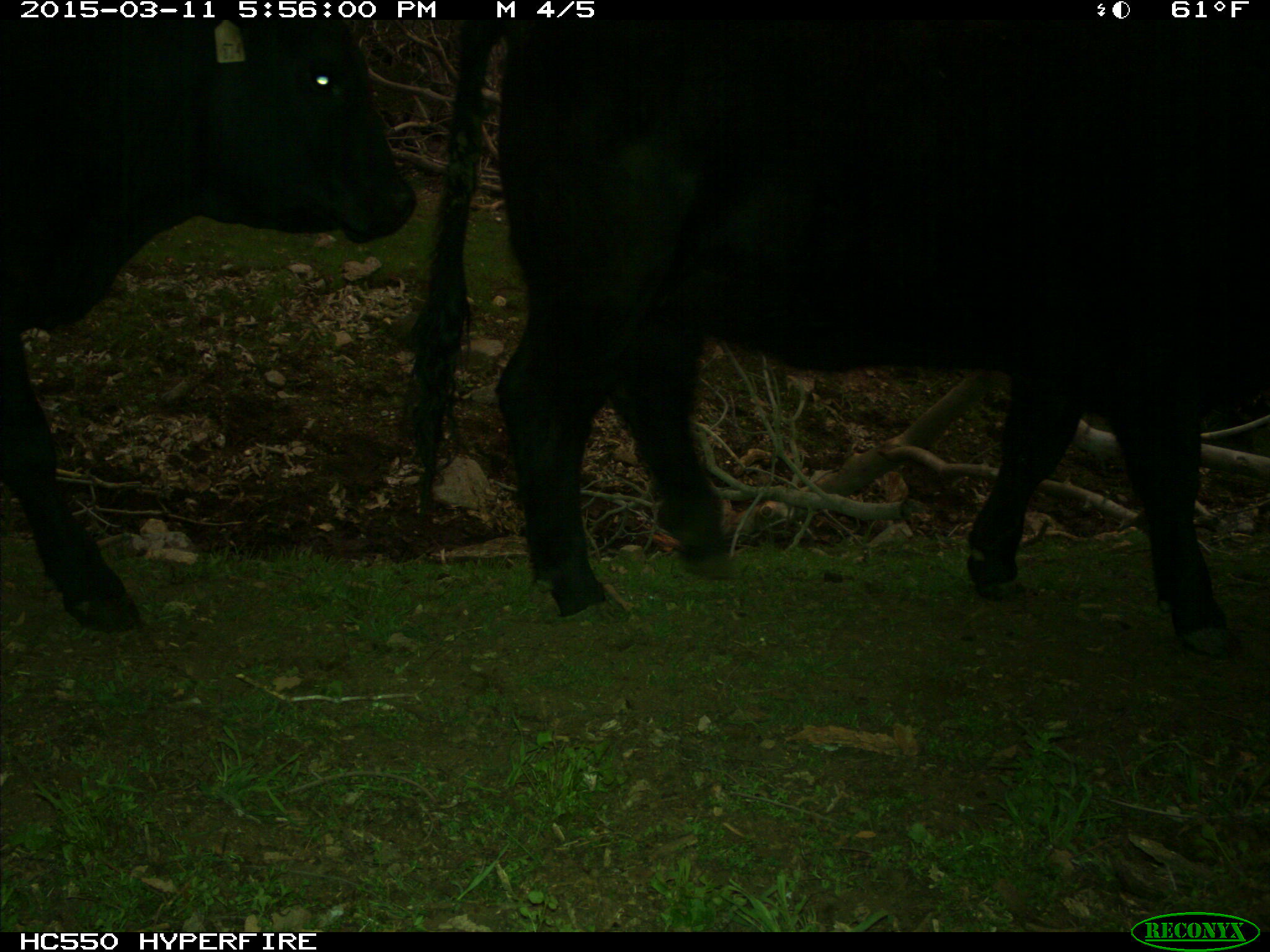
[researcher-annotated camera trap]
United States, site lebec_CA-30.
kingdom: Animalia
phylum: Chordata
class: Mammalia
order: Artiodactyla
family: Bovidae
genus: Bos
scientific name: Bos taurus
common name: domestic cow